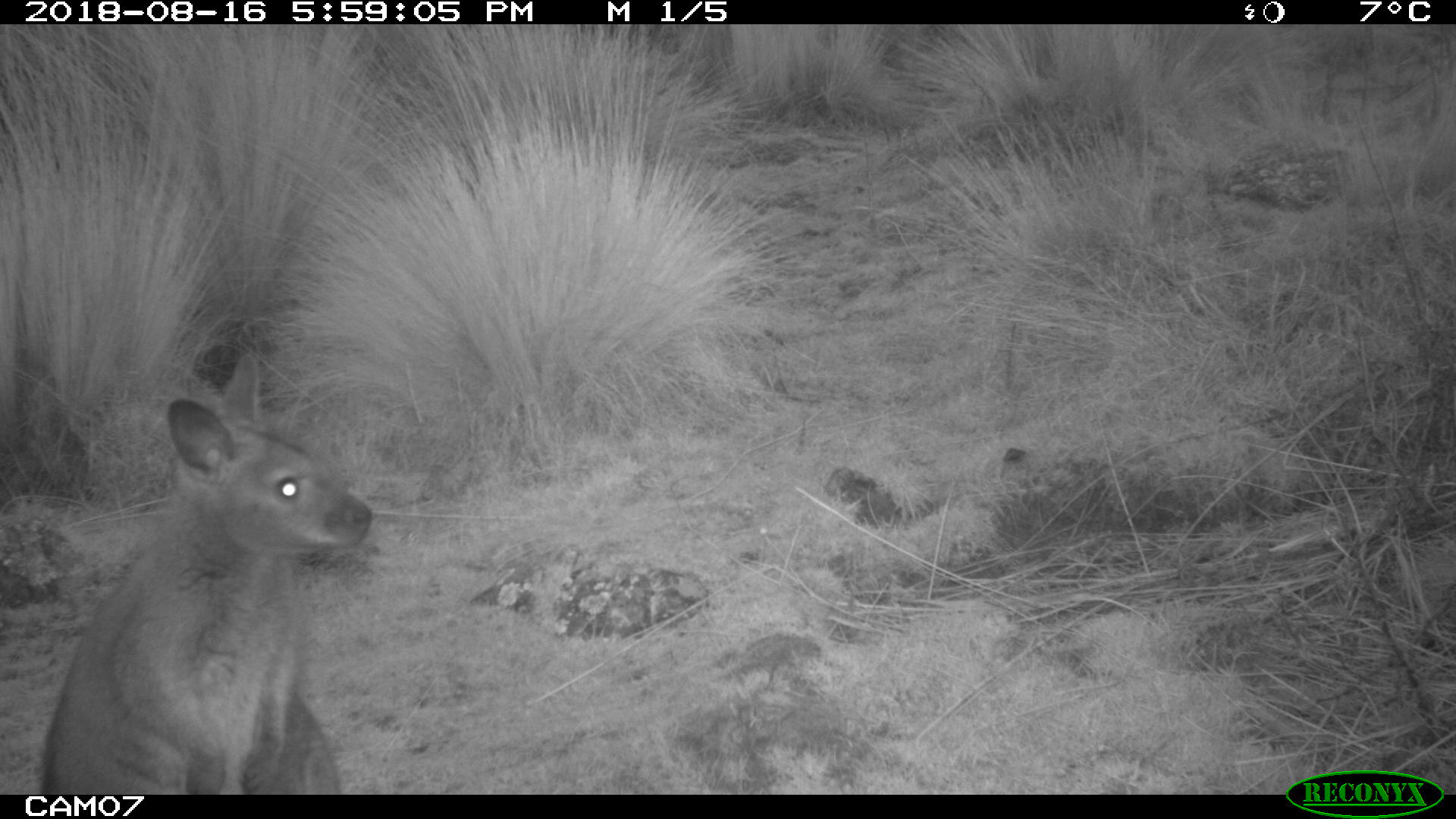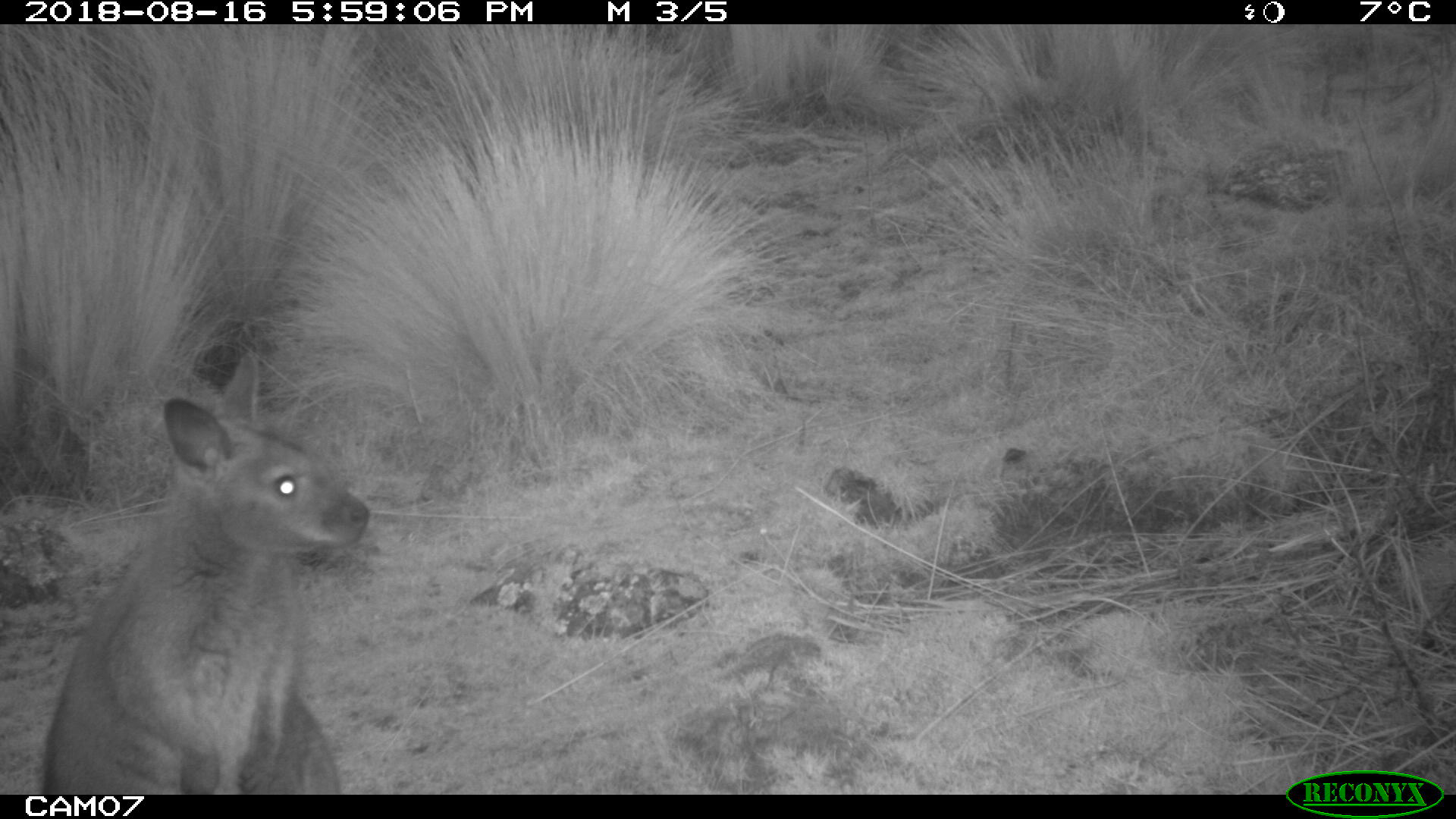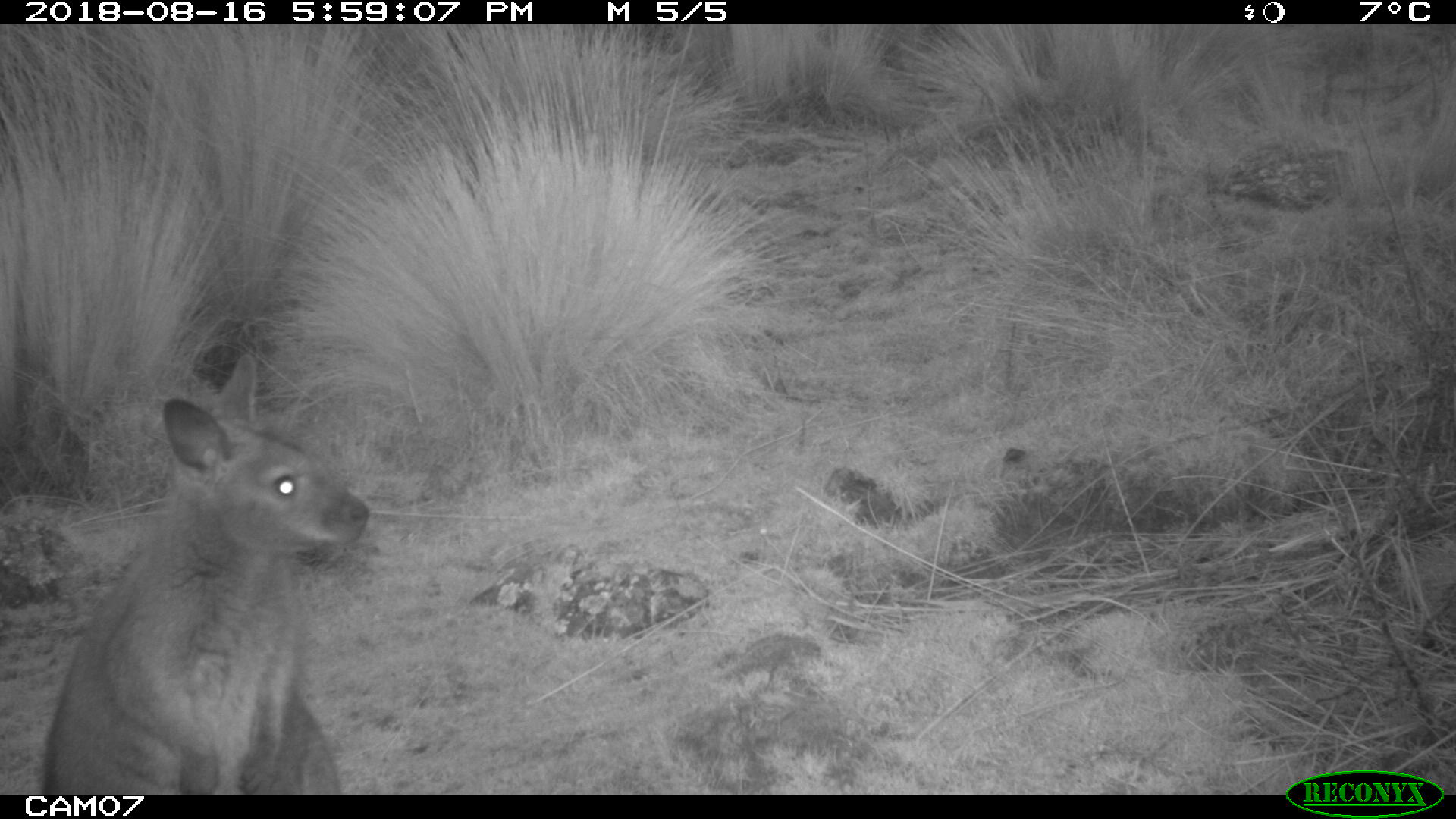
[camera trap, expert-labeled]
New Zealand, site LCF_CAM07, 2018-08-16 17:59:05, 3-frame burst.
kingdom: Animalia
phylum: Chordata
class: Mammalia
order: Diprotodontia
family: Macropodidae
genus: Notamacropus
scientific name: Notamacropus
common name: wallaby